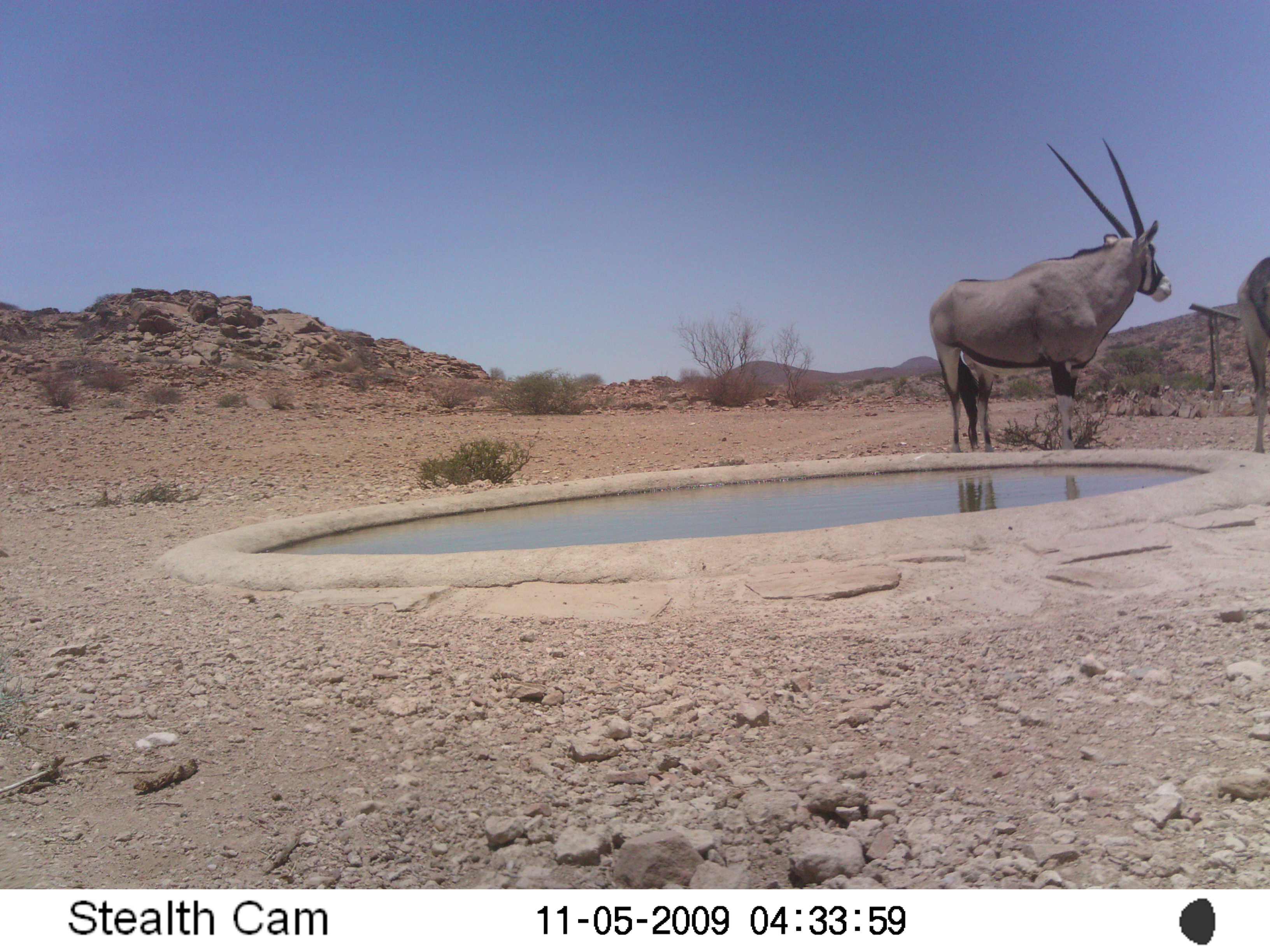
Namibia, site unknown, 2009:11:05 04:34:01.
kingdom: Animalia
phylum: Chordata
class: Mammalia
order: Artiodactyla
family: Bovidae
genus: Oryx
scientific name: Oryx gazella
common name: gemsbok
Oryx gazella (gemsbok).